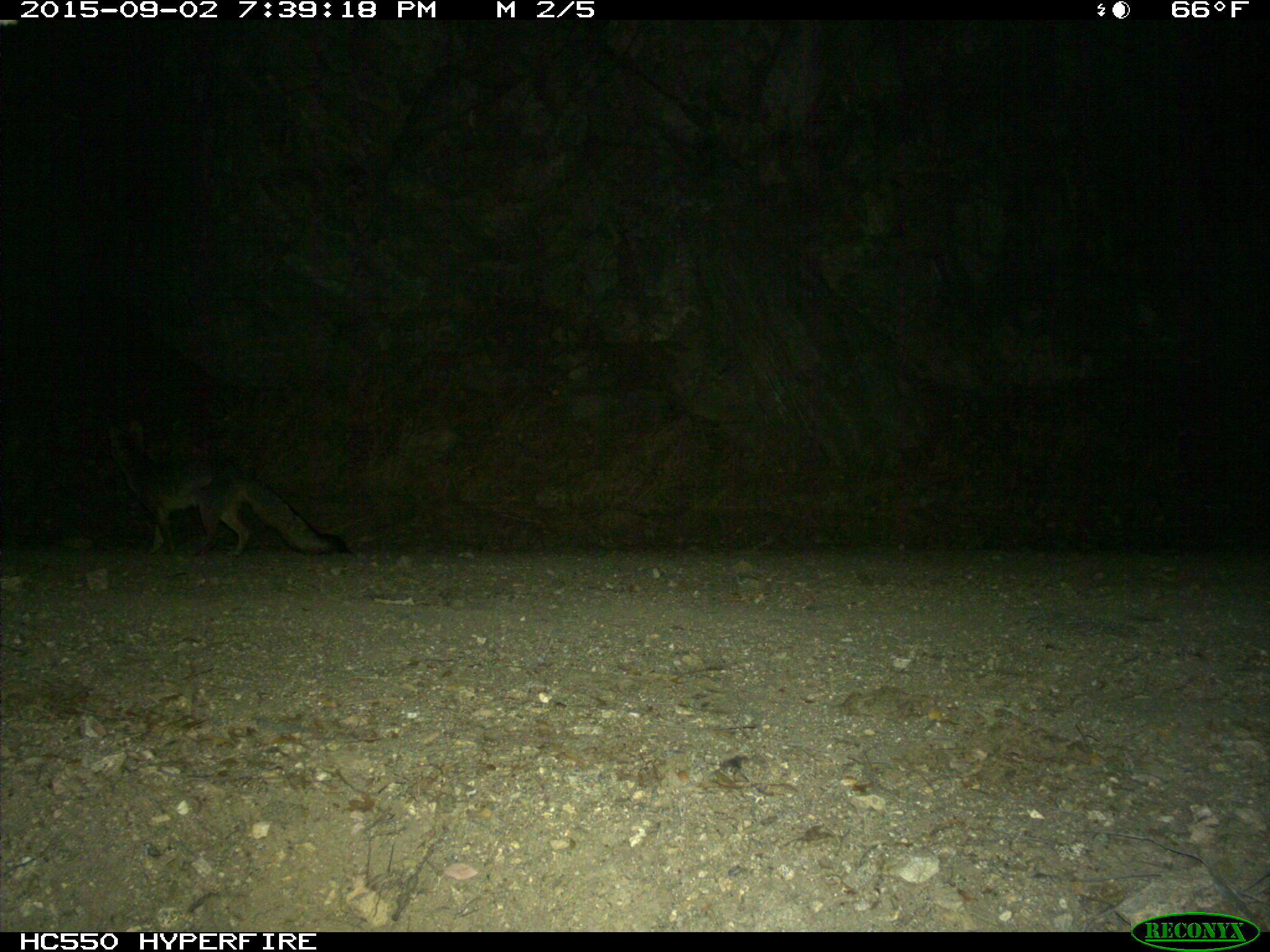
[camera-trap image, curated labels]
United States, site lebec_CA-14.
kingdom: Animalia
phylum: Chordata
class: Mammalia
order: Carnivora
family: Canidae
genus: Urocyon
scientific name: Urocyon cinereoargenteus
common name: gray fox